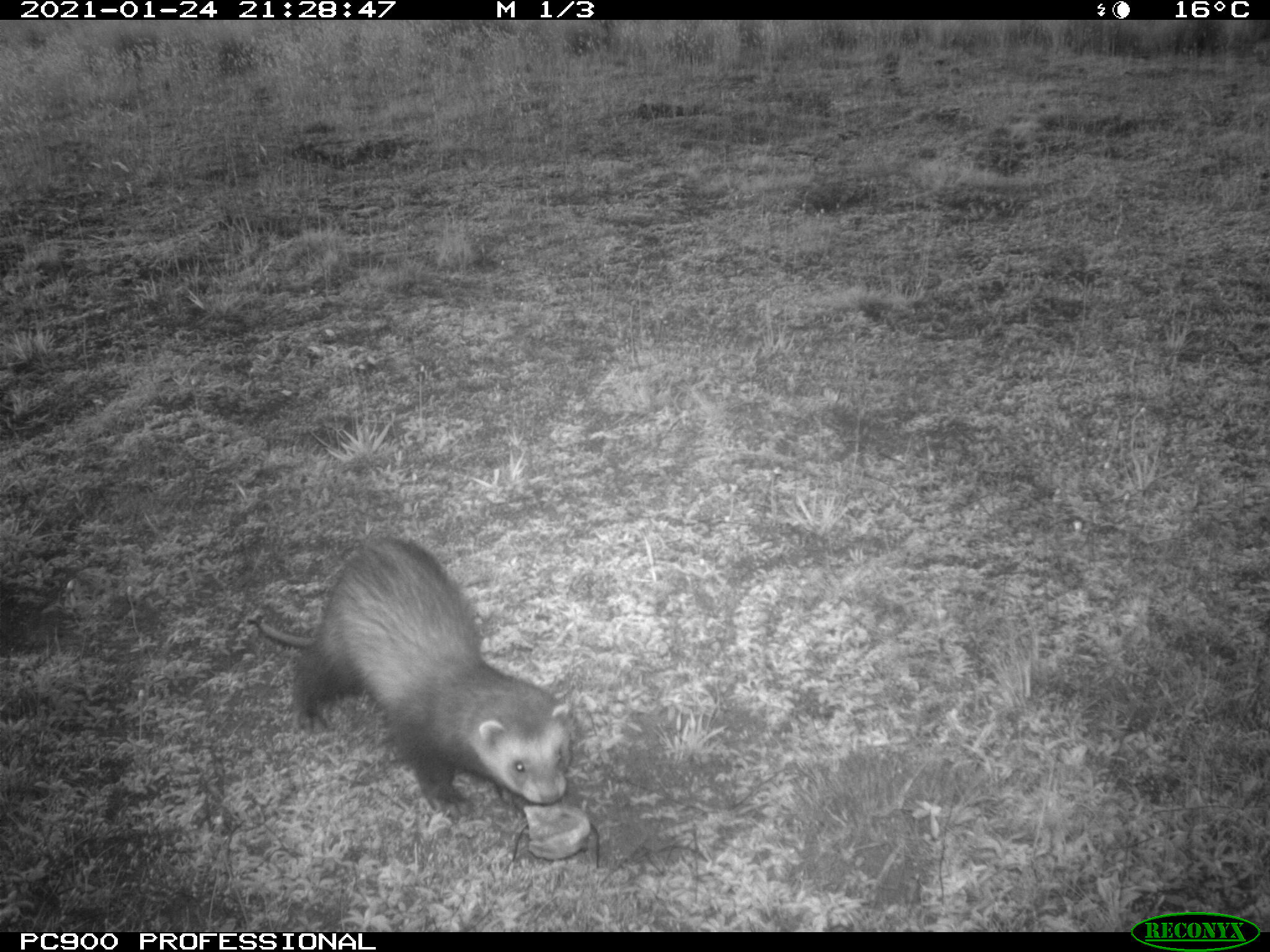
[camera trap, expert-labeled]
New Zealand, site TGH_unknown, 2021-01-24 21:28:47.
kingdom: Animalia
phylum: Chordata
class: Mammalia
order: Carnivora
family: Mustelidae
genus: Mustela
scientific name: Mustela furo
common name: ferret